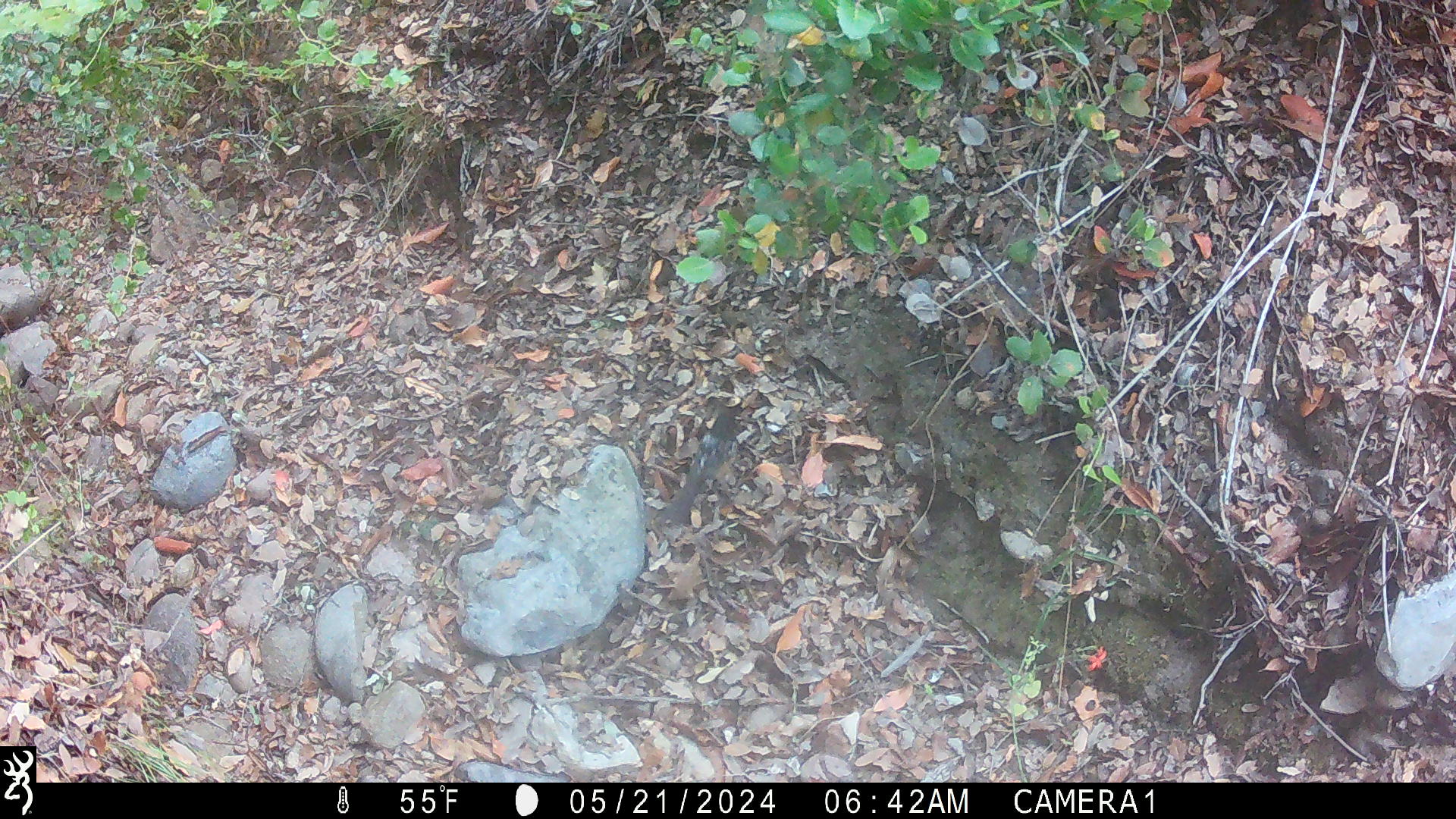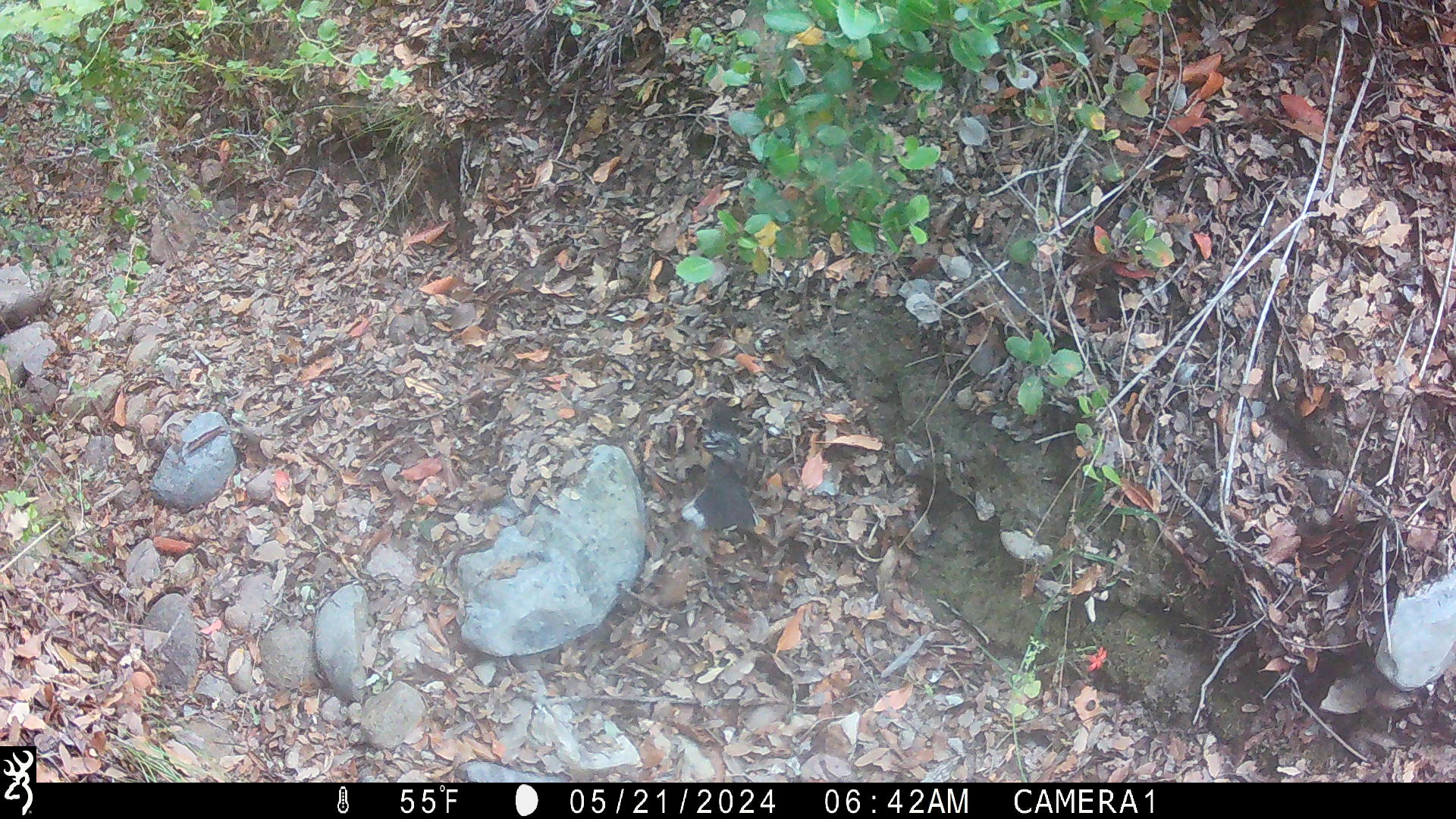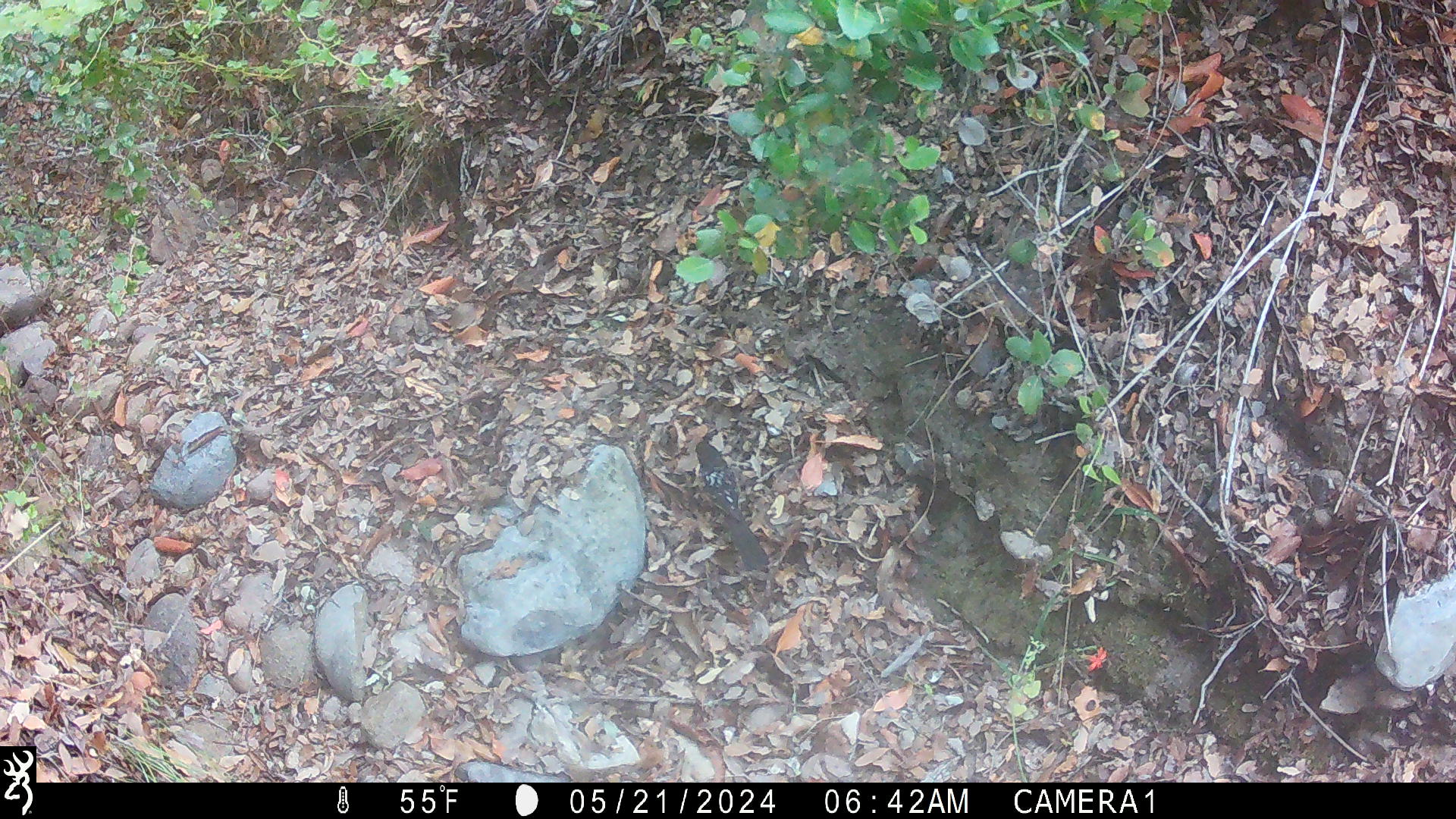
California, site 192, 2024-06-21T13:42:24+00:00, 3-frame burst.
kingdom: Animalia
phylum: Chordata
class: Aves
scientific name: Aves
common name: bird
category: unknown bird